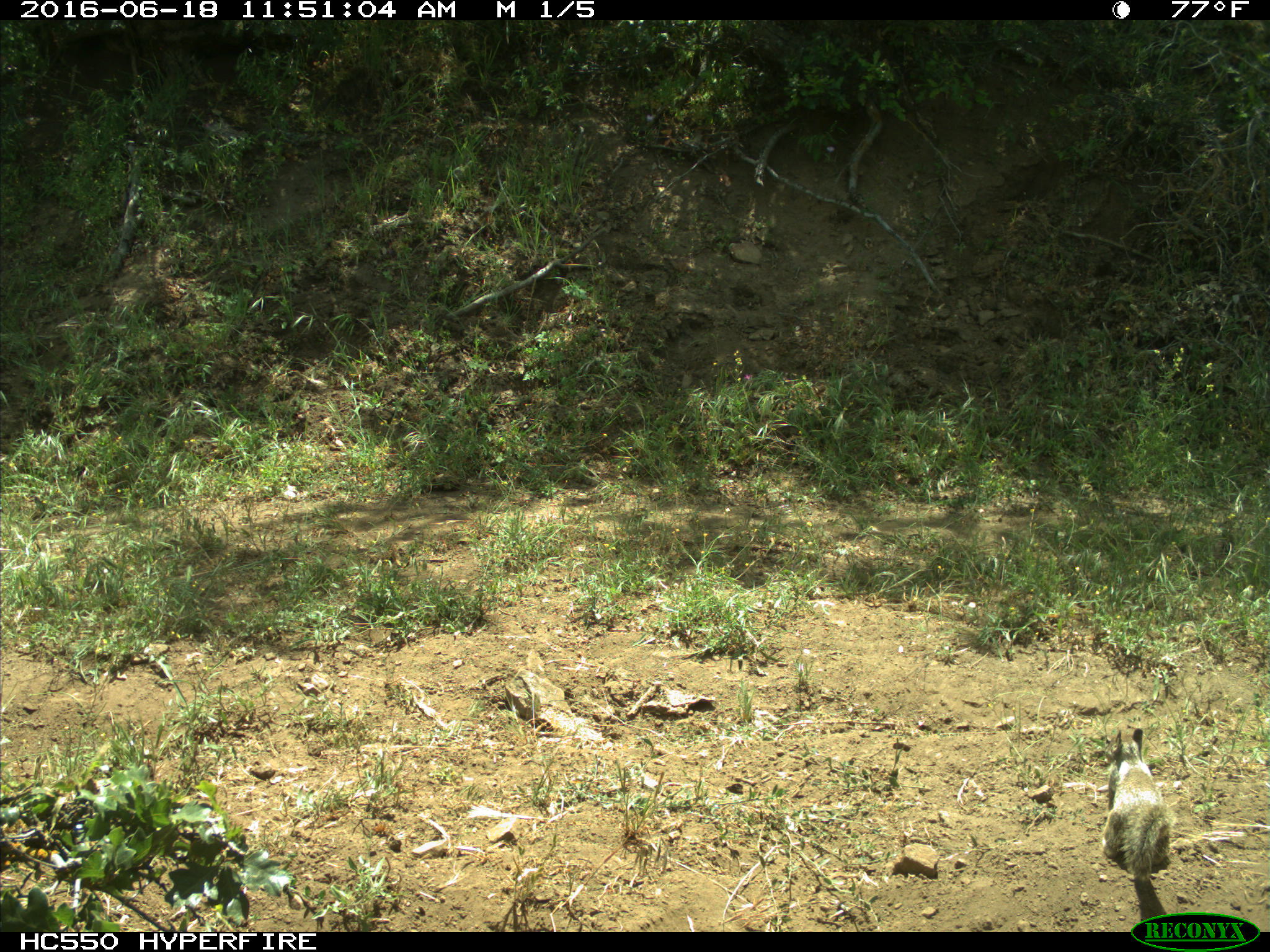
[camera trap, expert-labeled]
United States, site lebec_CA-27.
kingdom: Animalia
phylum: Chordata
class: Mammalia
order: Rodentia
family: Sciuridae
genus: Otospermophilus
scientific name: Otospermophilus beecheyi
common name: california ground squirrel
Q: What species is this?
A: Otospermophilus beecheyi (california ground squirrel).